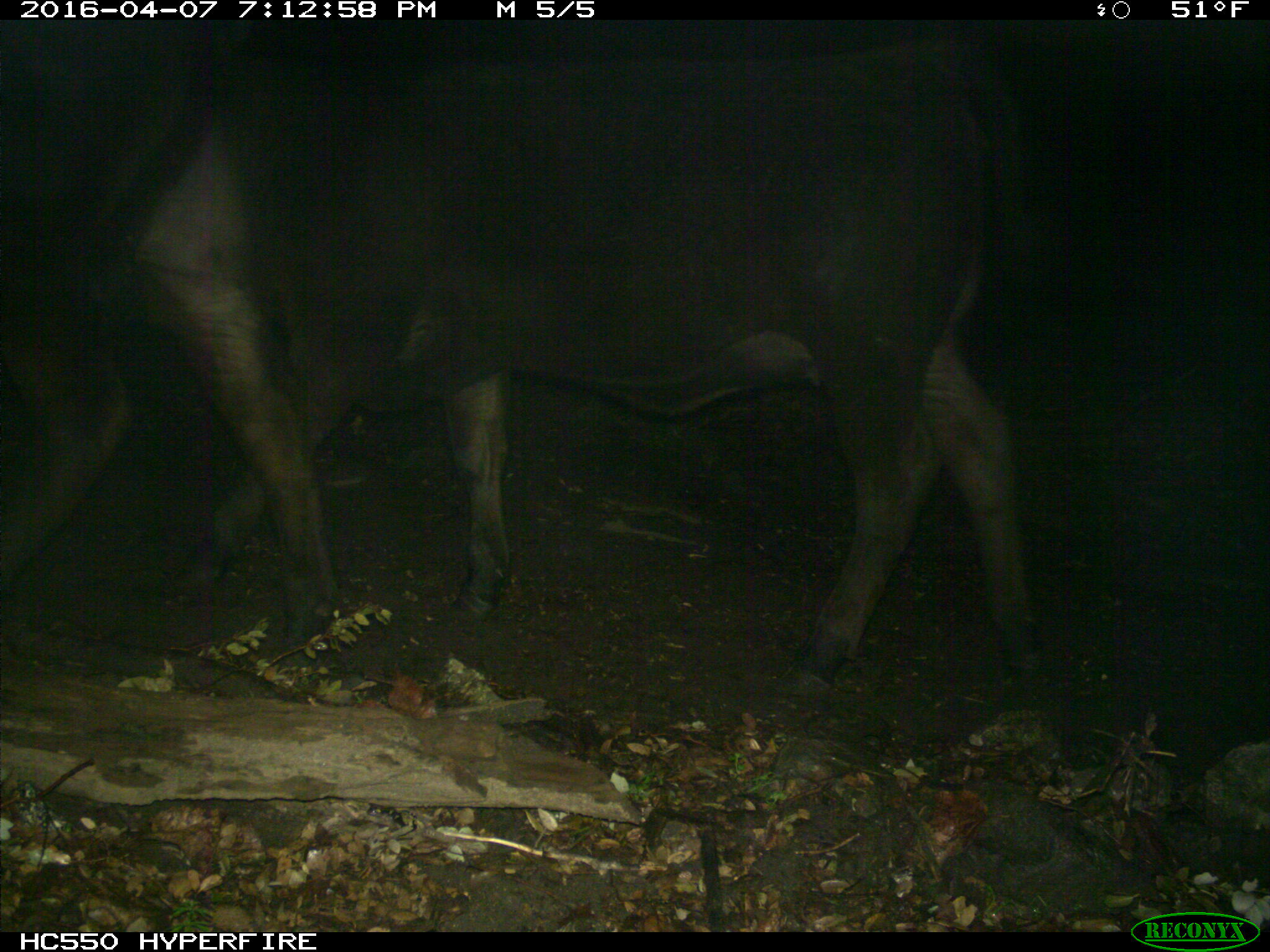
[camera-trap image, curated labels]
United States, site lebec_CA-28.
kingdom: Animalia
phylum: Chordata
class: Mammalia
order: Artiodactyla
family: Bovidae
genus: Bos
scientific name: Bos taurus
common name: domestic cow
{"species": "Bos taurus (domestic cow)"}